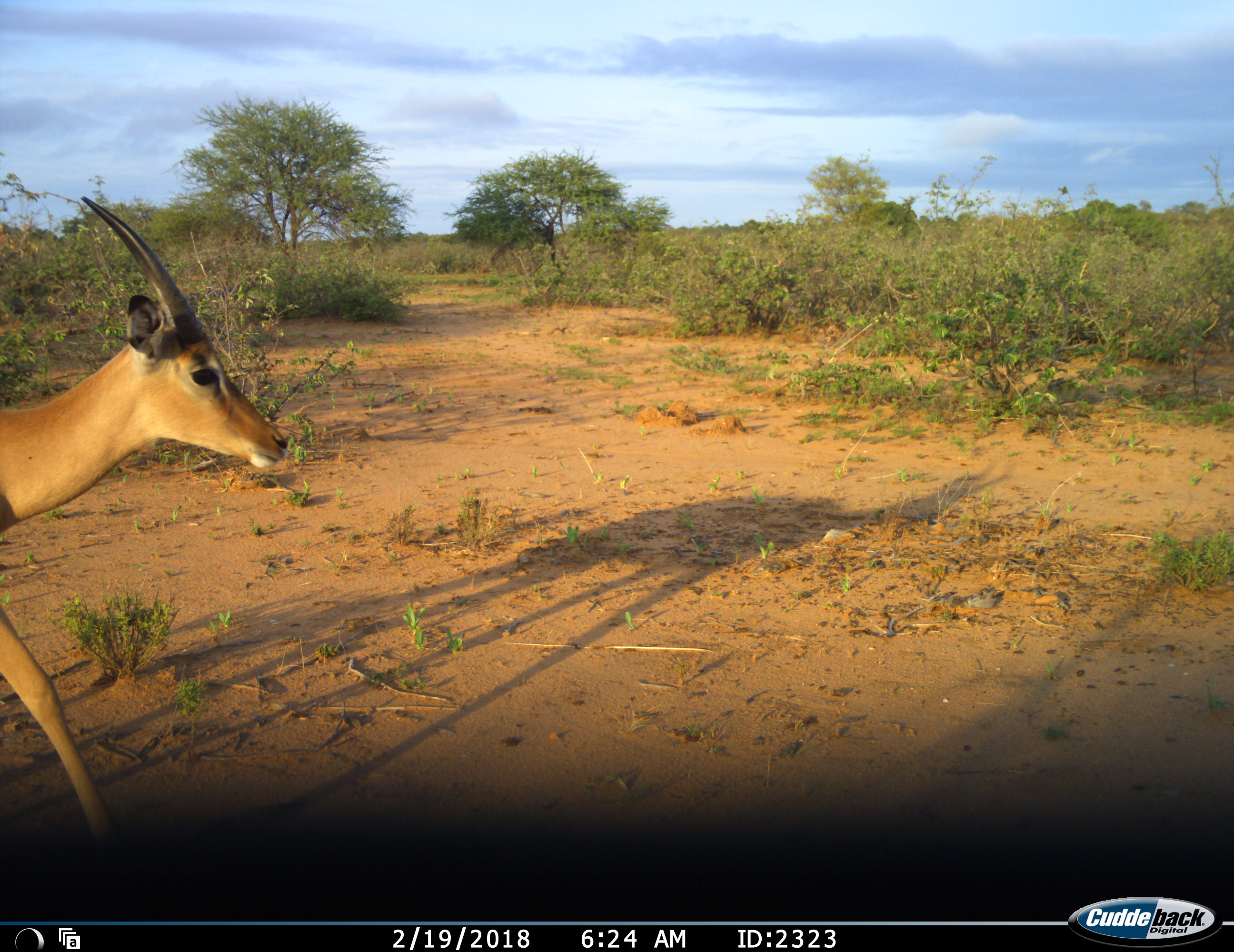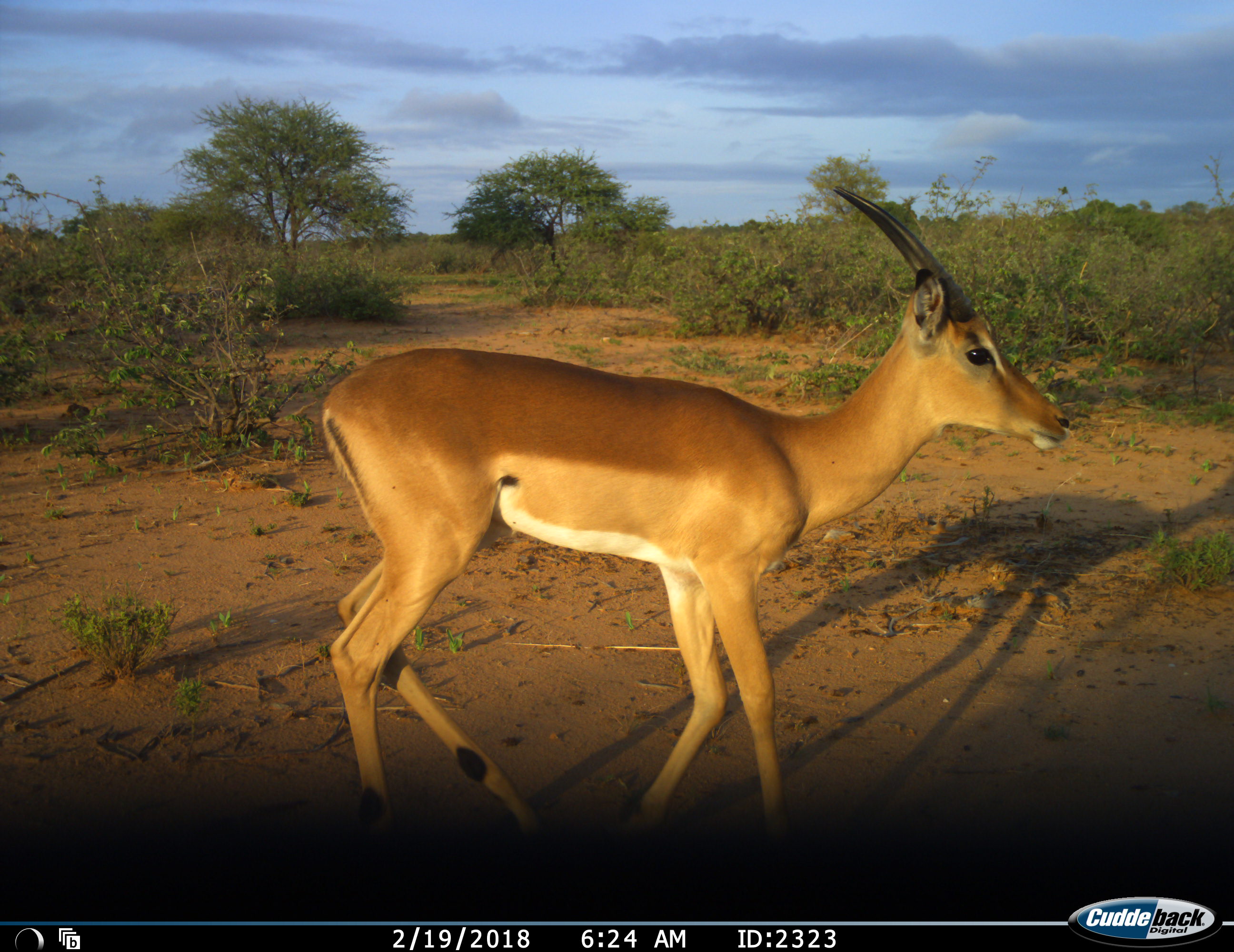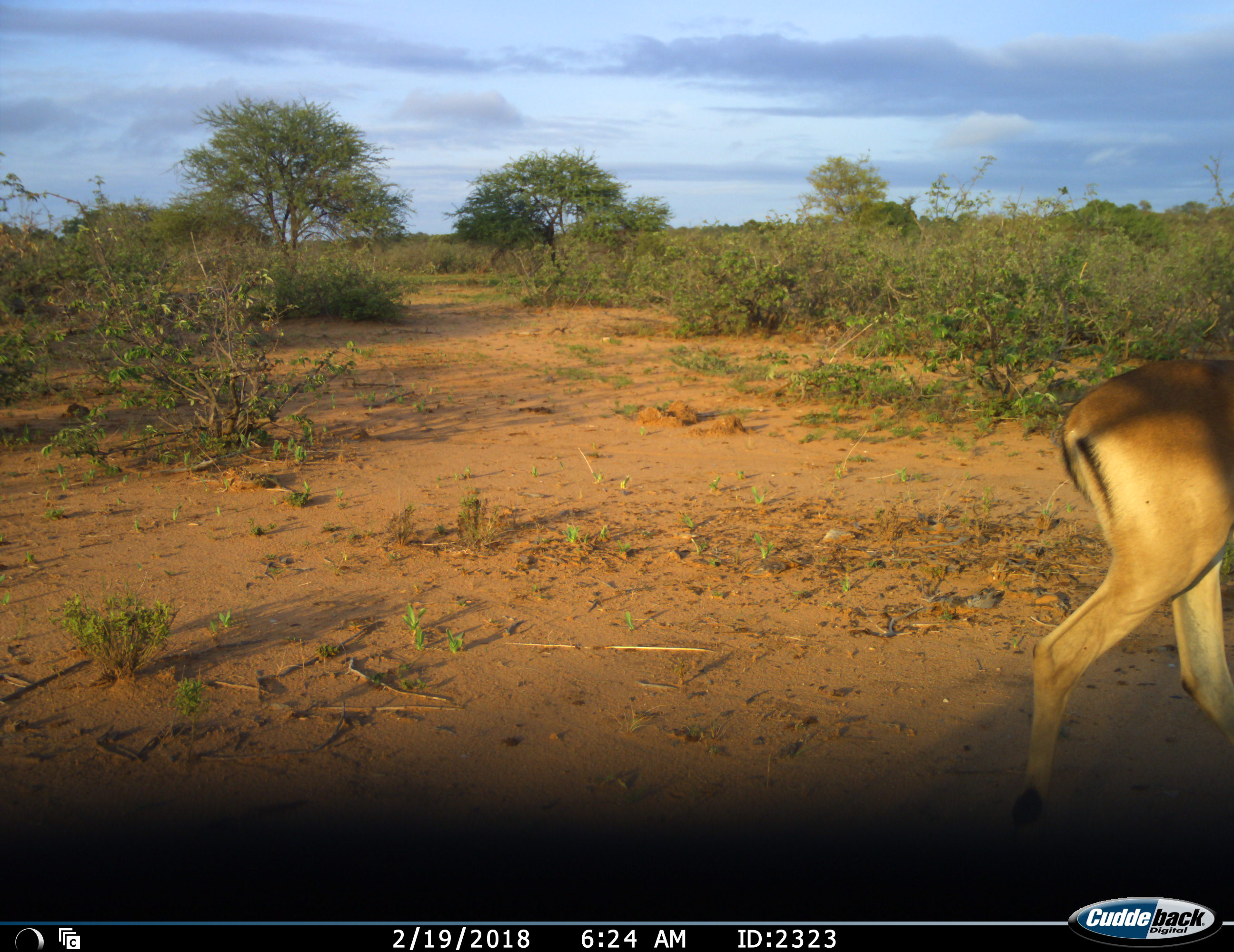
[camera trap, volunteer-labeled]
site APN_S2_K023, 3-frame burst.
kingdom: Animalia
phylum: Chordata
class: Mammalia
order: Artiodactyla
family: Bovidae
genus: Aepyceros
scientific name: Aepyceros melampus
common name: impala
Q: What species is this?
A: Impala (Aepyceros melampus).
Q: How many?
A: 1.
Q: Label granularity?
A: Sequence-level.